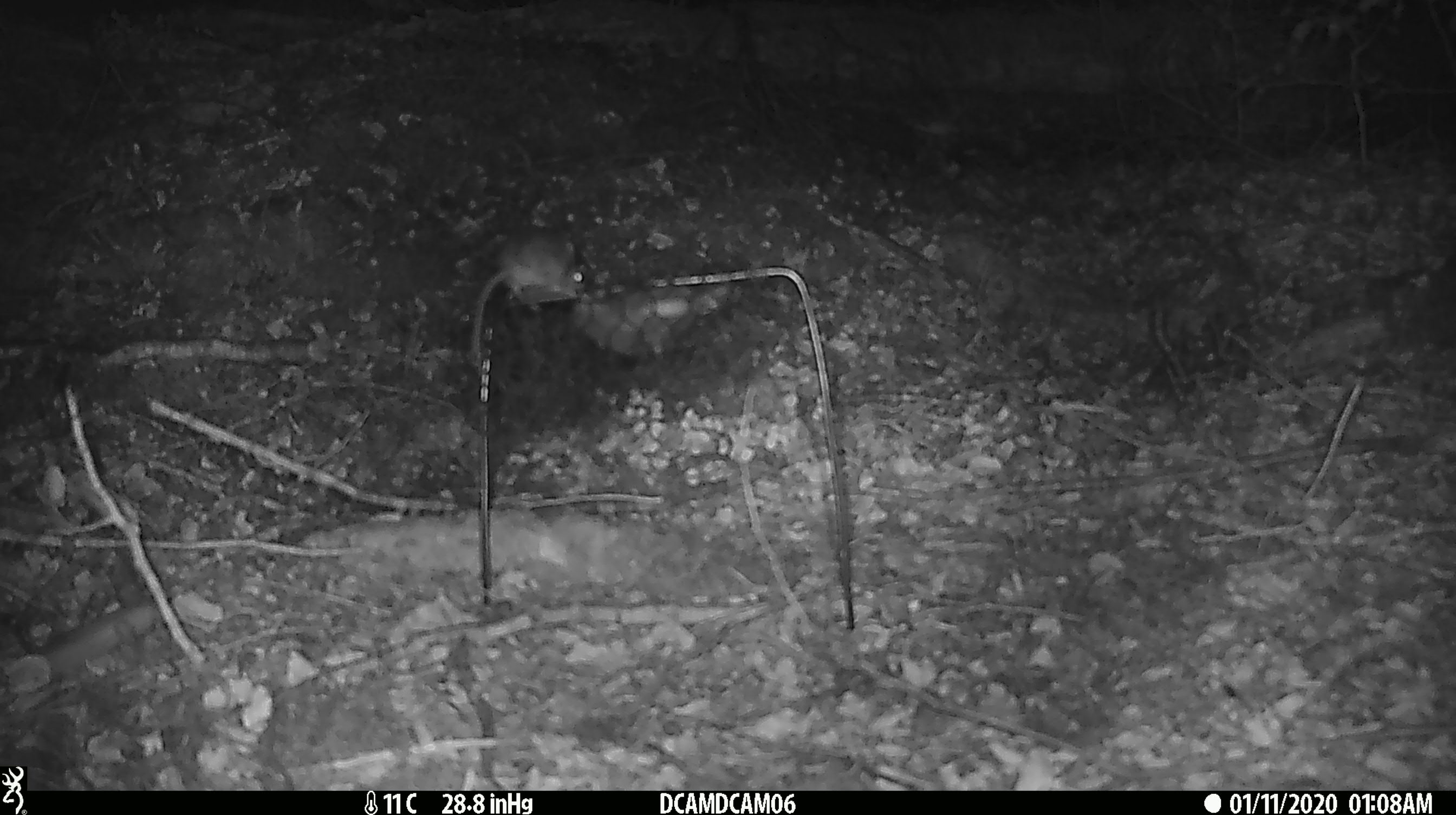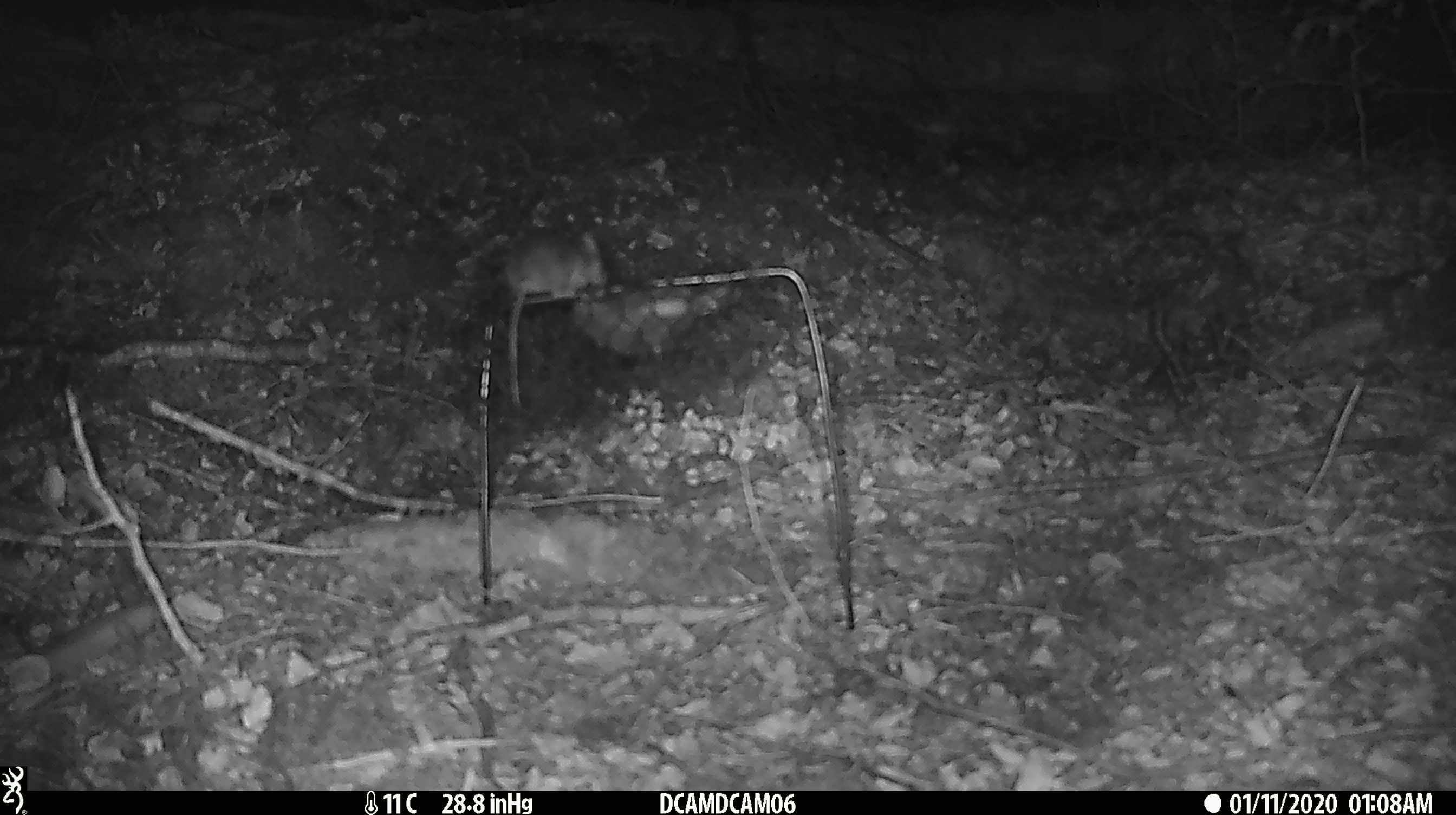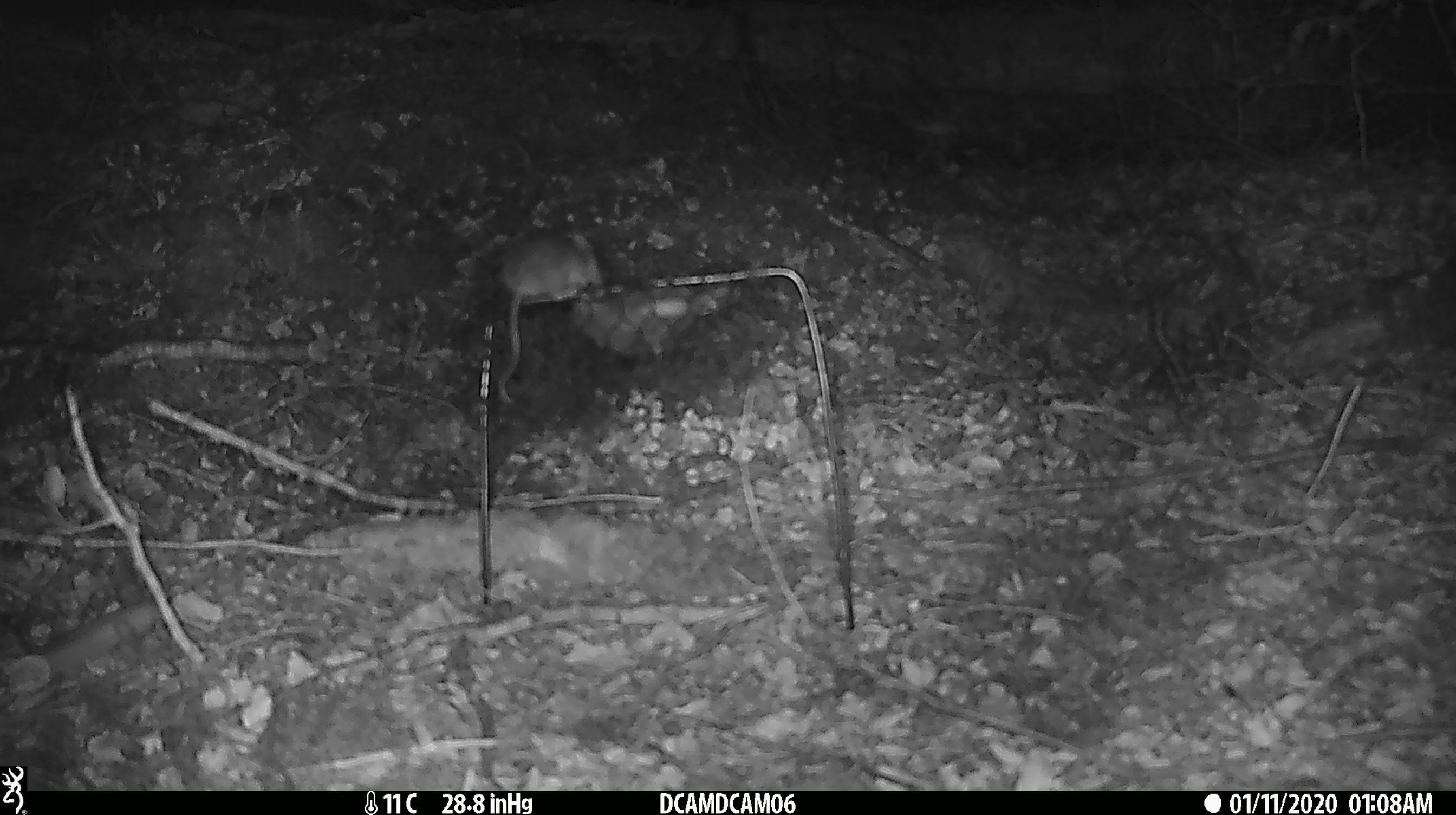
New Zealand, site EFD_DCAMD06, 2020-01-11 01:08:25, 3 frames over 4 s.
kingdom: Animalia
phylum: Chordata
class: Mammalia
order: Rodentia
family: Muridae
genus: Mus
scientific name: Mus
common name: mouse